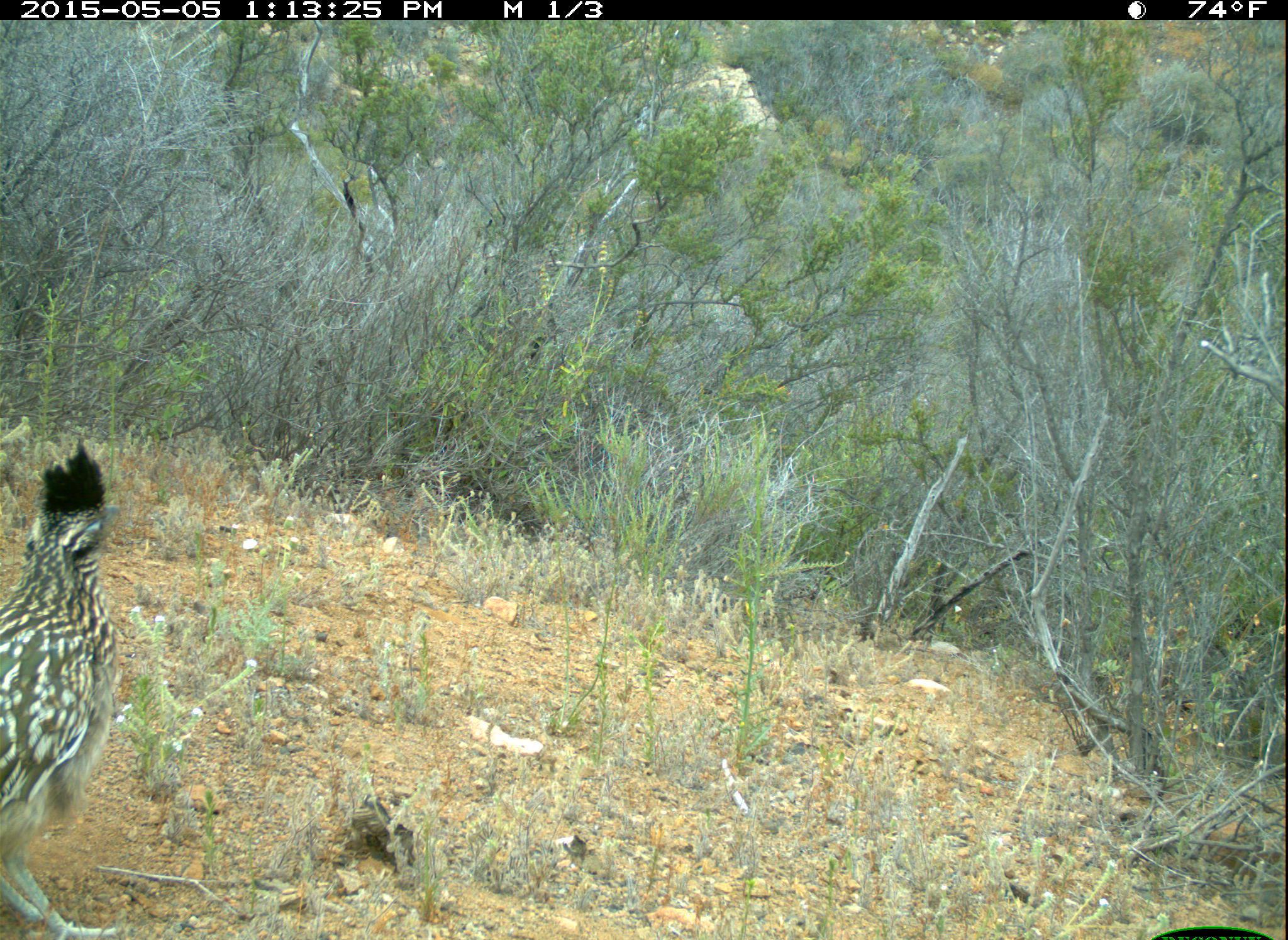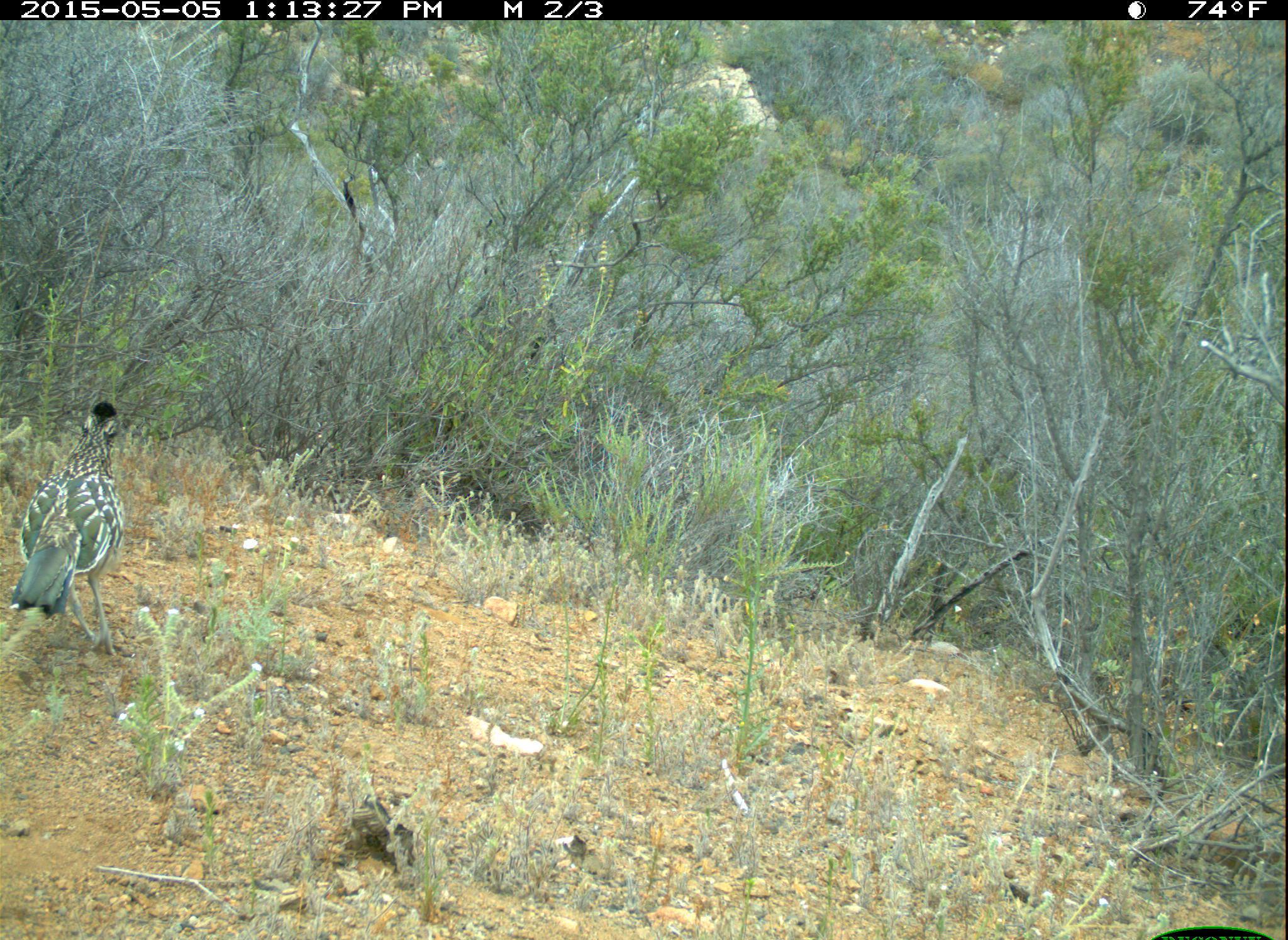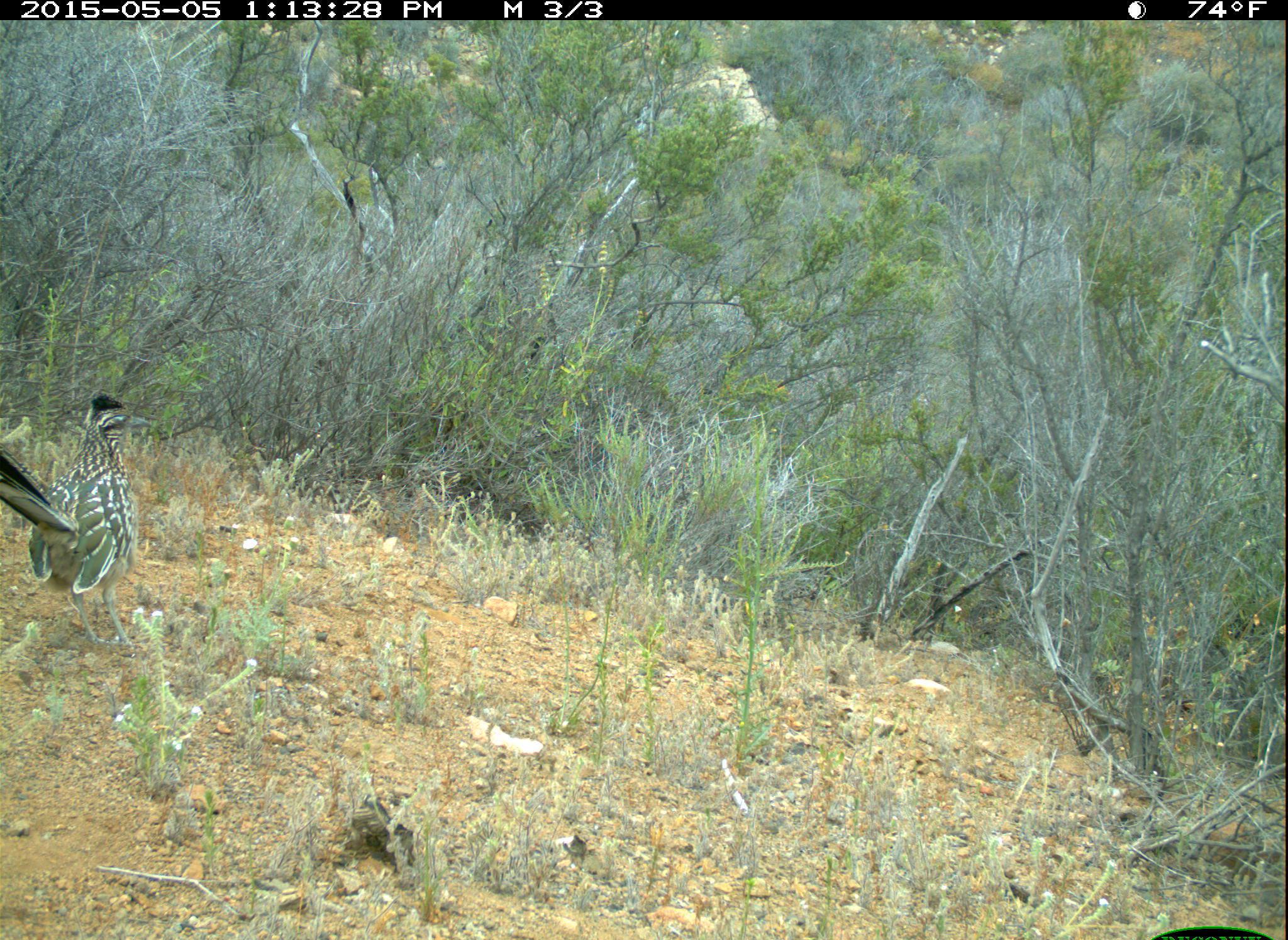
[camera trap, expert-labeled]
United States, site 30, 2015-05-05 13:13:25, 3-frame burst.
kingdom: Animalia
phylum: Chordata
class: Aves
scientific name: Aves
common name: bird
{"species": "bird (Aves)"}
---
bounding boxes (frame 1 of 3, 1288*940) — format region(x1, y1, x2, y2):
bird: region(0, 441, 121, 940)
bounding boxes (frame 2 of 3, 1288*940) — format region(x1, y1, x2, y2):
bird: region(8, 402, 126, 657)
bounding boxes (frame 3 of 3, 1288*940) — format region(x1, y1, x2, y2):
bird: region(0, 393, 133, 647)